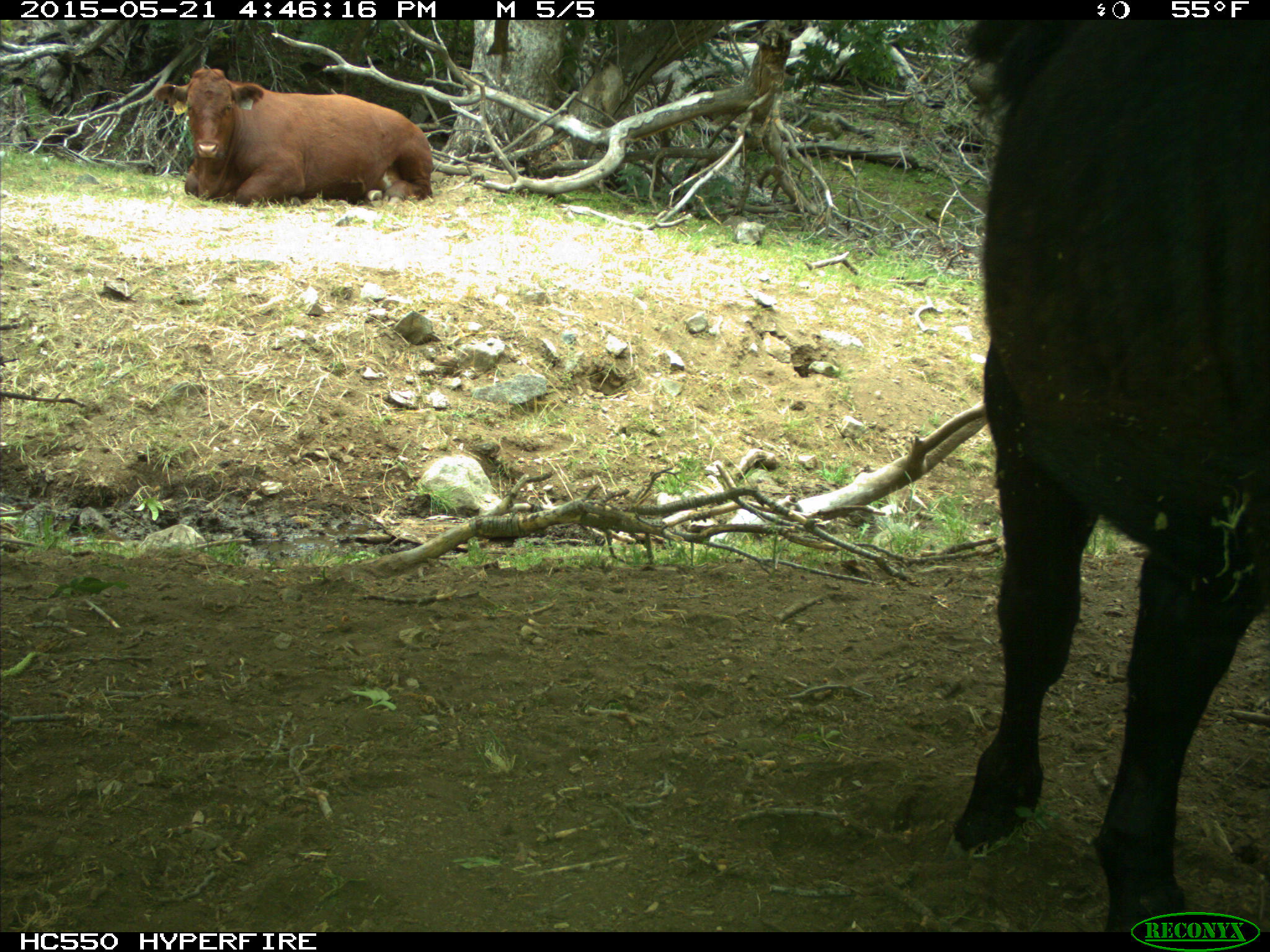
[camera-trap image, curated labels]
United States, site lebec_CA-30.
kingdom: Animalia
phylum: Chordata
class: Mammalia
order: Artiodactyla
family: Bovidae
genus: Bos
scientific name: Bos taurus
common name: domestic cow